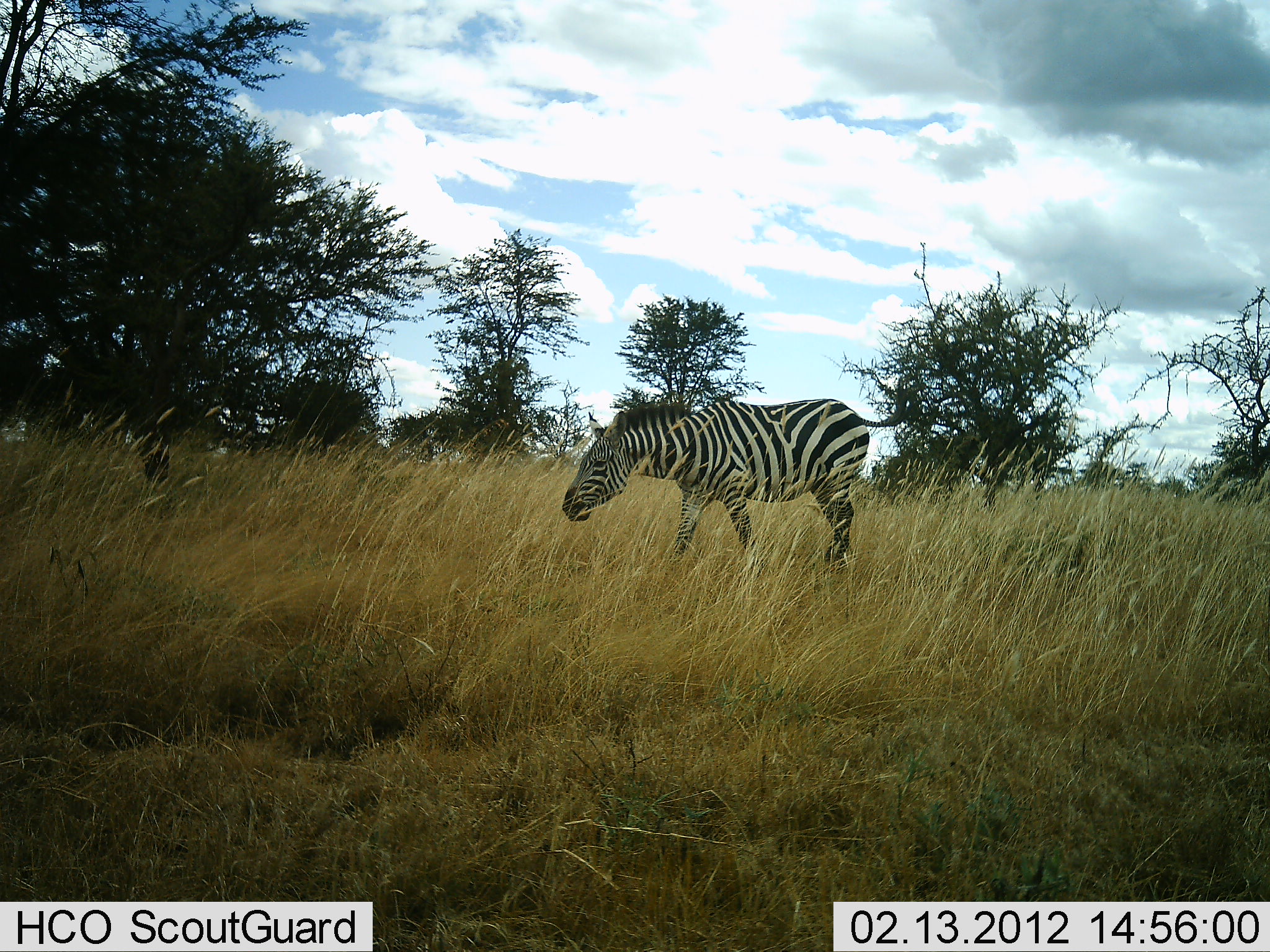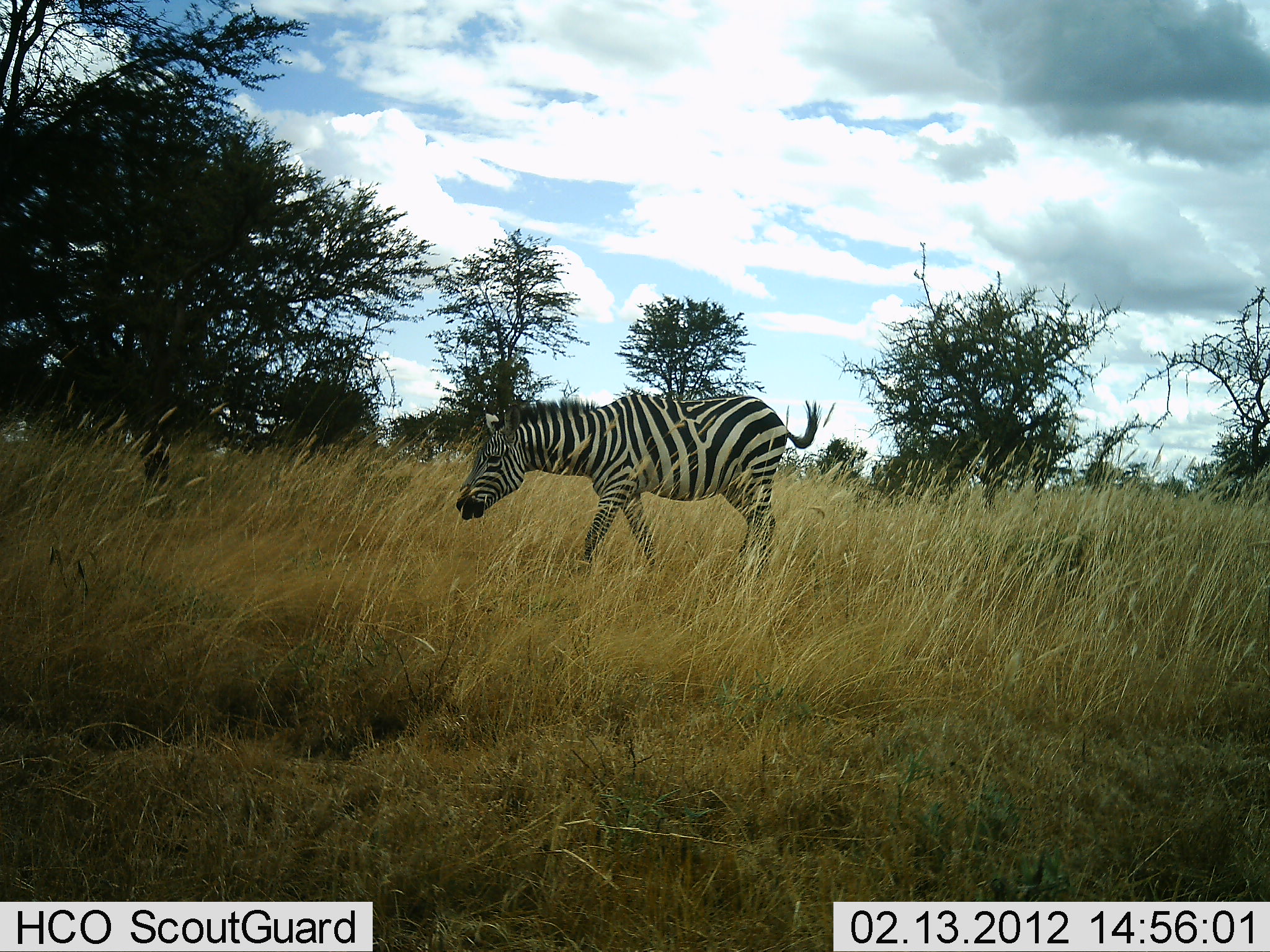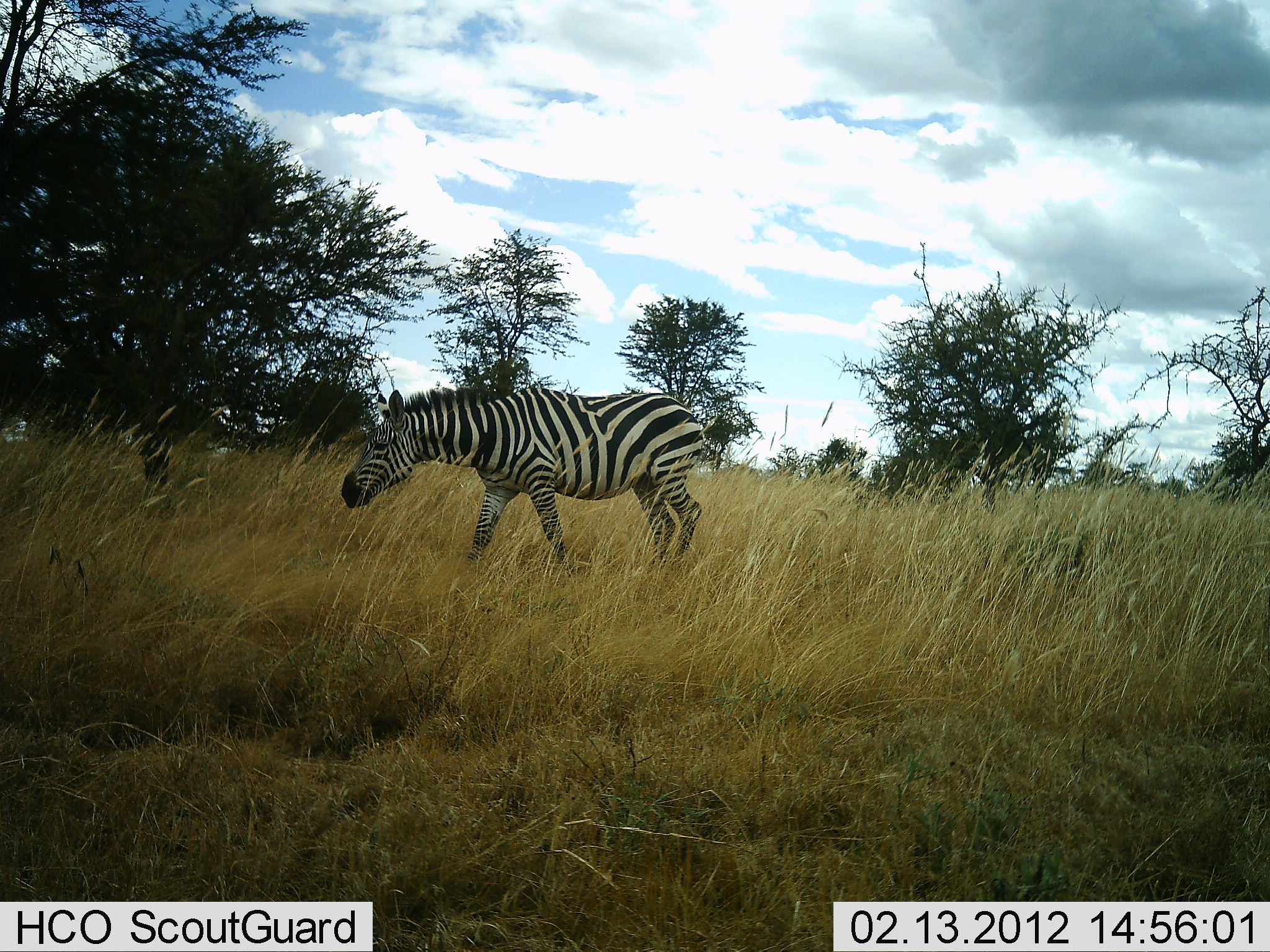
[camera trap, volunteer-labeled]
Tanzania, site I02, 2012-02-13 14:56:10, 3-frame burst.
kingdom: Animalia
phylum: Chordata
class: Mammalia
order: Perissodactyla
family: Equidae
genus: Equus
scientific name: Equus quagga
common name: plains zebra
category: zebra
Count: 1.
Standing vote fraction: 10%.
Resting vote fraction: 0%.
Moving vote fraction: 100%.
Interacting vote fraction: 0%.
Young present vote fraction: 0%.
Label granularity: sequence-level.